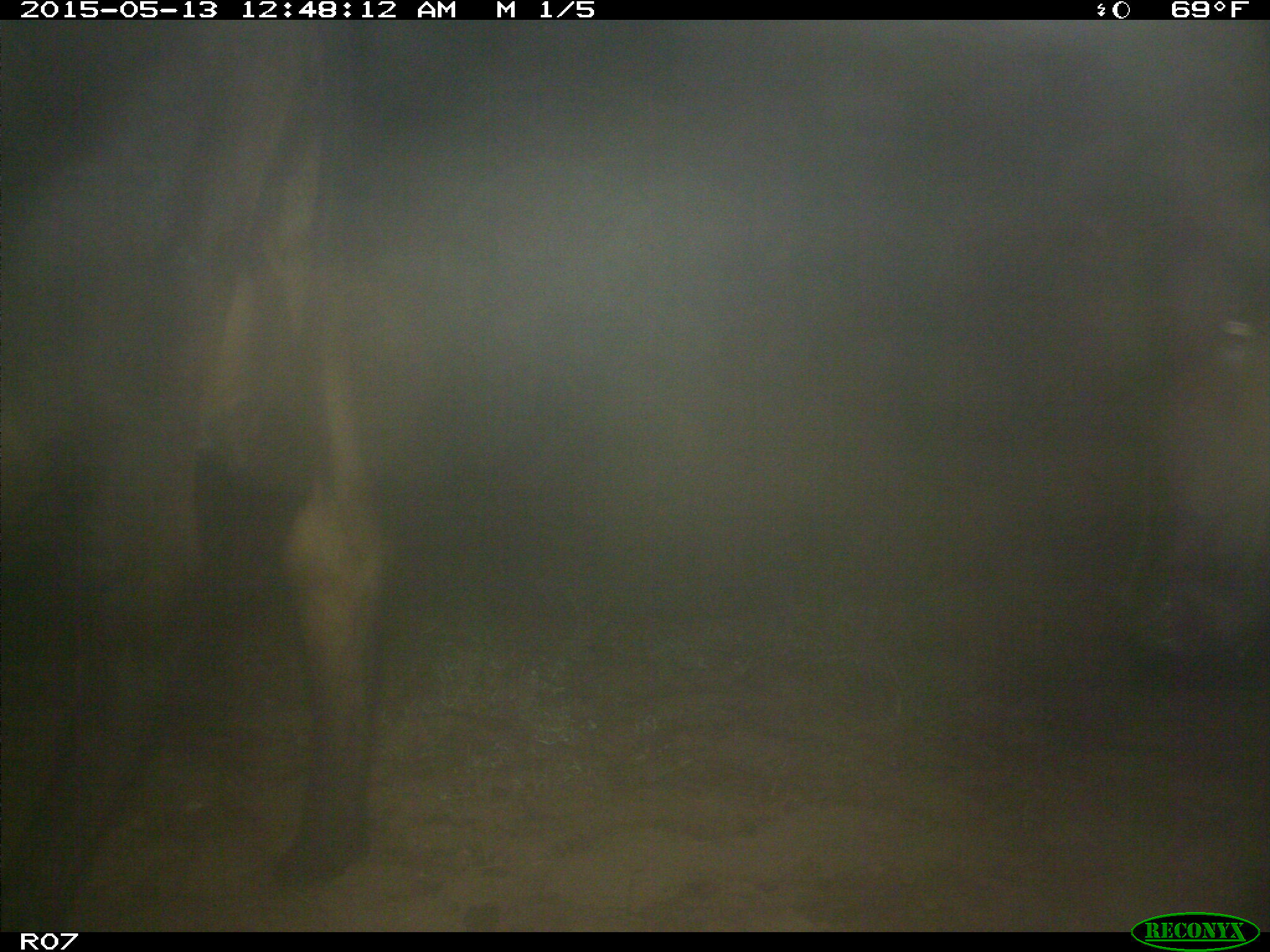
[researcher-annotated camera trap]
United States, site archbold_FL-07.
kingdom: Animalia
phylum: Chordata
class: Mammalia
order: Artiodactyla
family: Bovidae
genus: Bos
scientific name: Bos taurus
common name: domestic cow